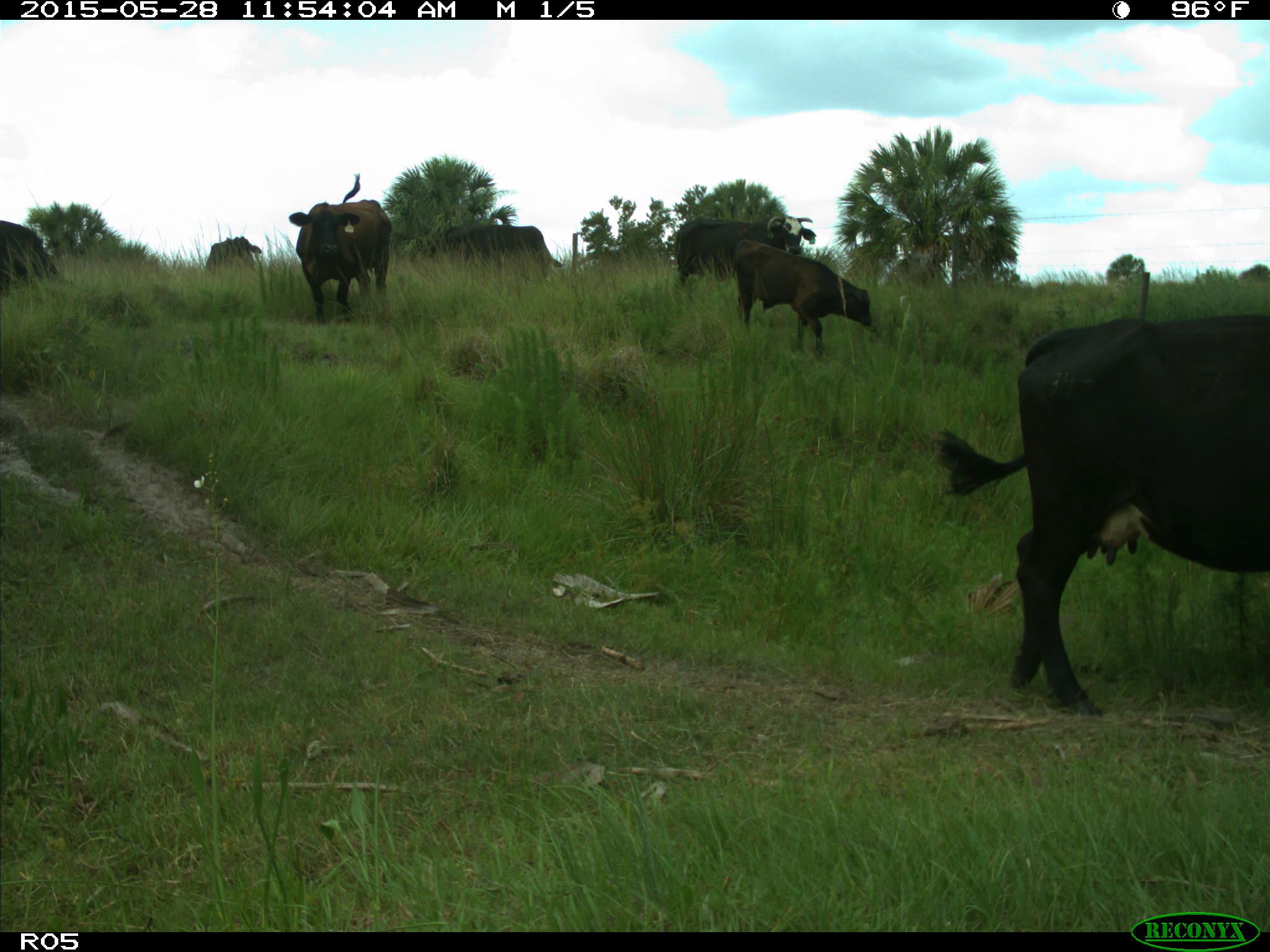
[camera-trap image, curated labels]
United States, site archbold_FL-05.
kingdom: Animalia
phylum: Chordata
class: Mammalia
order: Artiodactyla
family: Bovidae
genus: Bos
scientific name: Bos taurus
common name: domestic cow